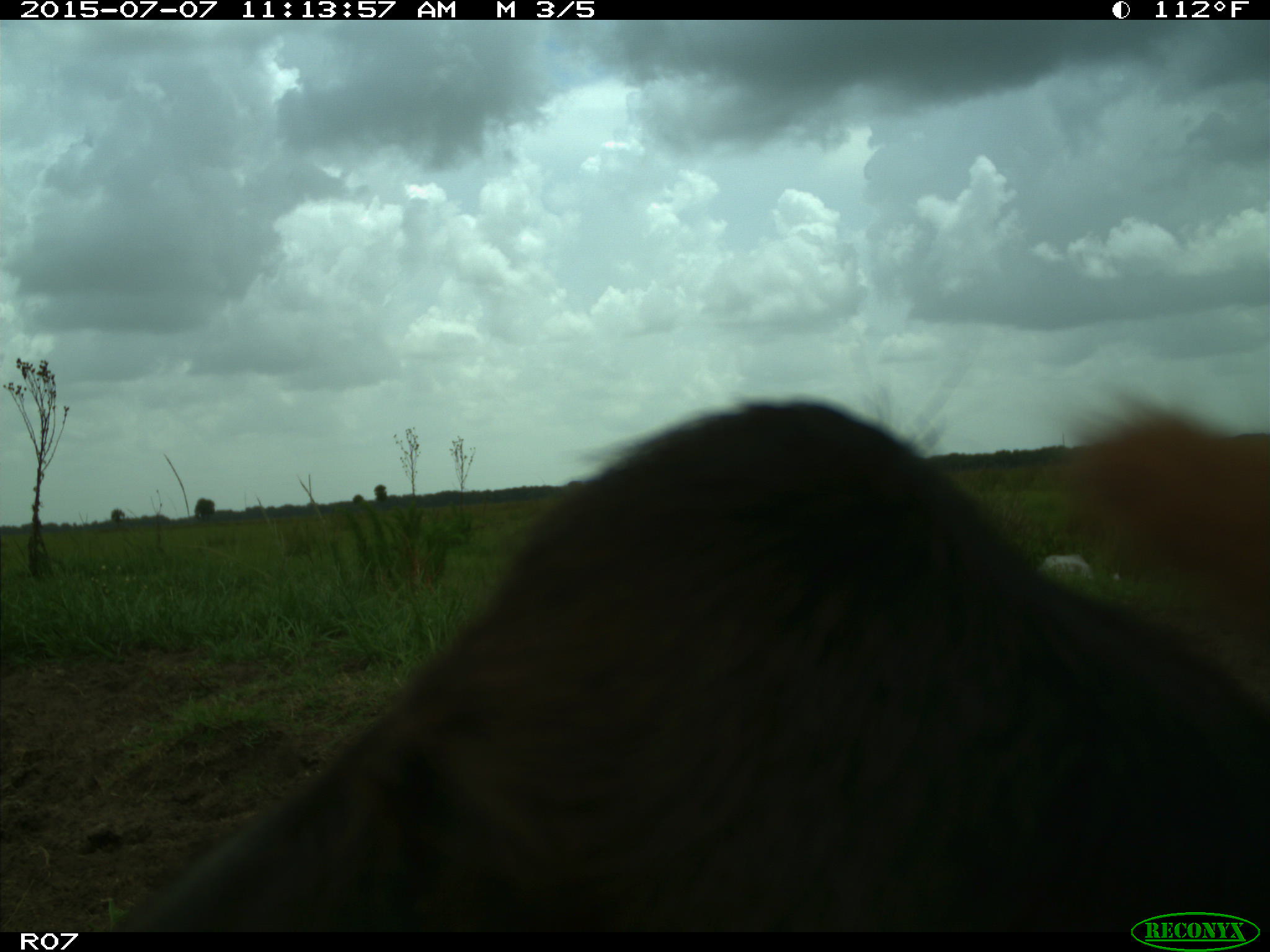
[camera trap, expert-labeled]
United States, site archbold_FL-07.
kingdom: Animalia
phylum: Chordata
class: Mammalia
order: Artiodactyla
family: Bovidae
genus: Bos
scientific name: Bos taurus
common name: domestic cow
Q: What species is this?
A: Bos taurus (domestic cow).